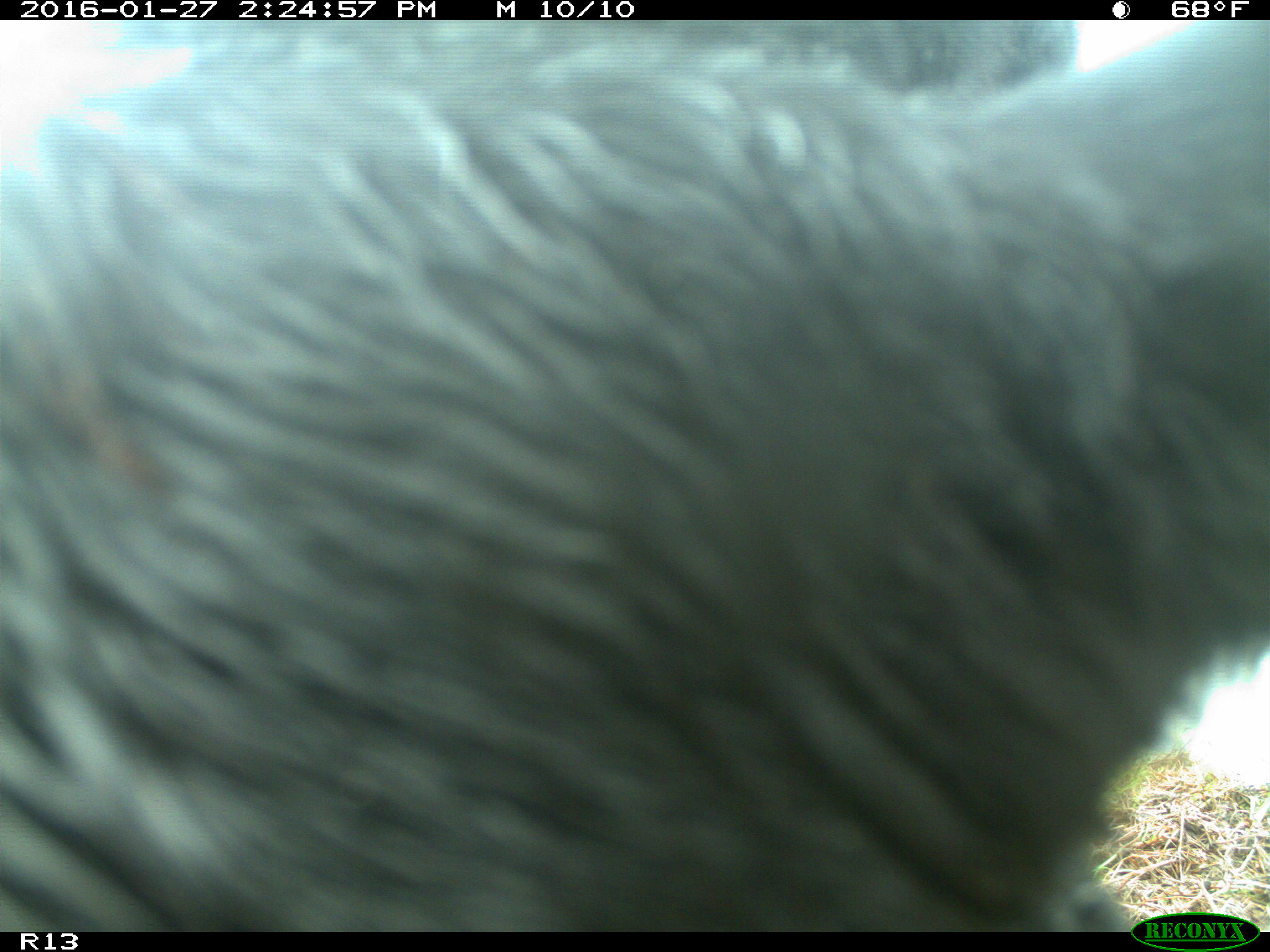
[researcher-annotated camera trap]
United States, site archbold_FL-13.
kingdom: Animalia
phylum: Chordata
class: Mammalia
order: Artiodactyla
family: Bovidae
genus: Bos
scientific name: Bos taurus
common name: domestic cow